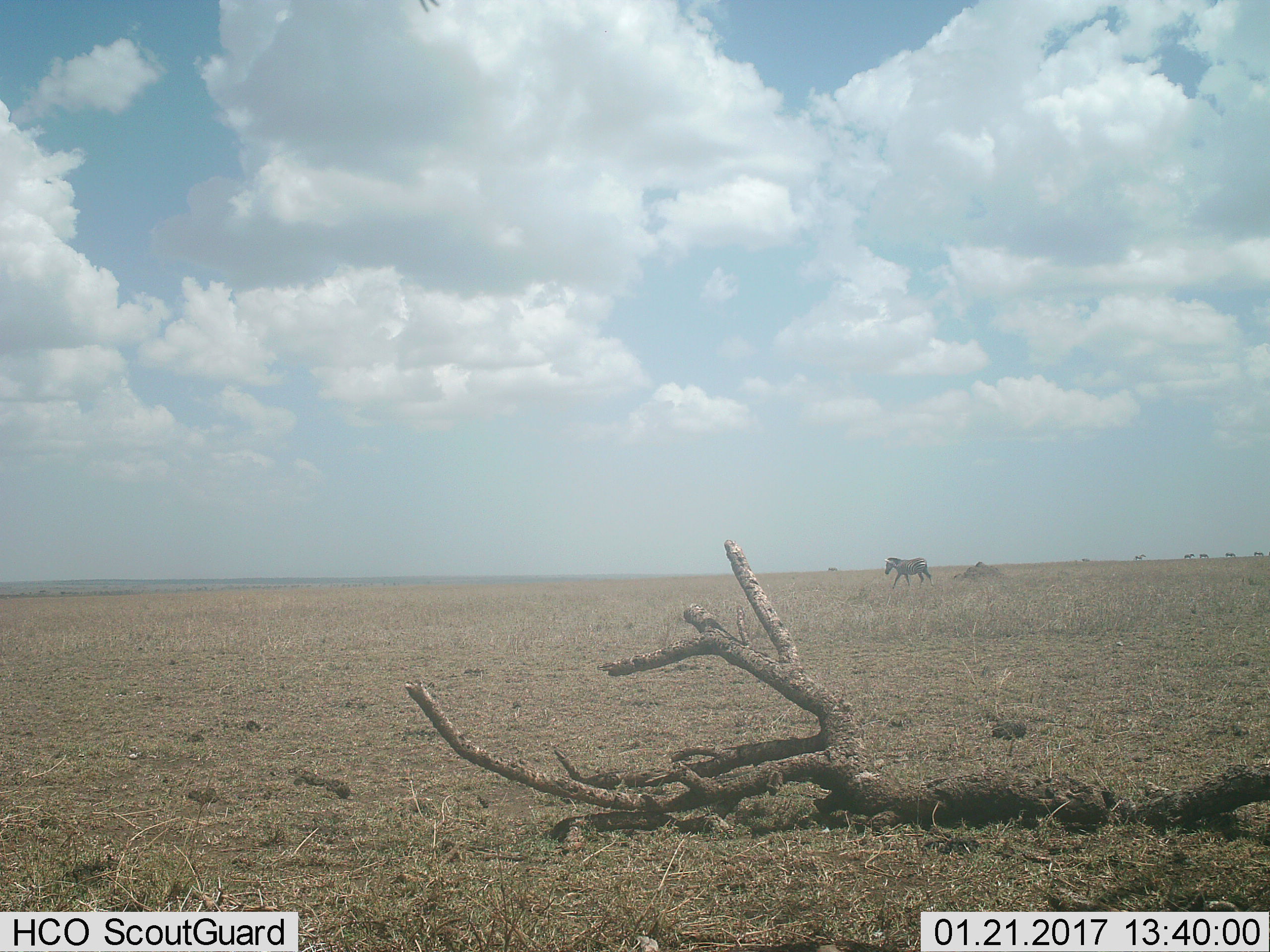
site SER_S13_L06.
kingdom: Animalia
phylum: Chordata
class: Mammalia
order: Perissodactyla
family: Equidae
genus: Equus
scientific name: Equus quagga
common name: plains zebra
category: zebraplains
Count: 1.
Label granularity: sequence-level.